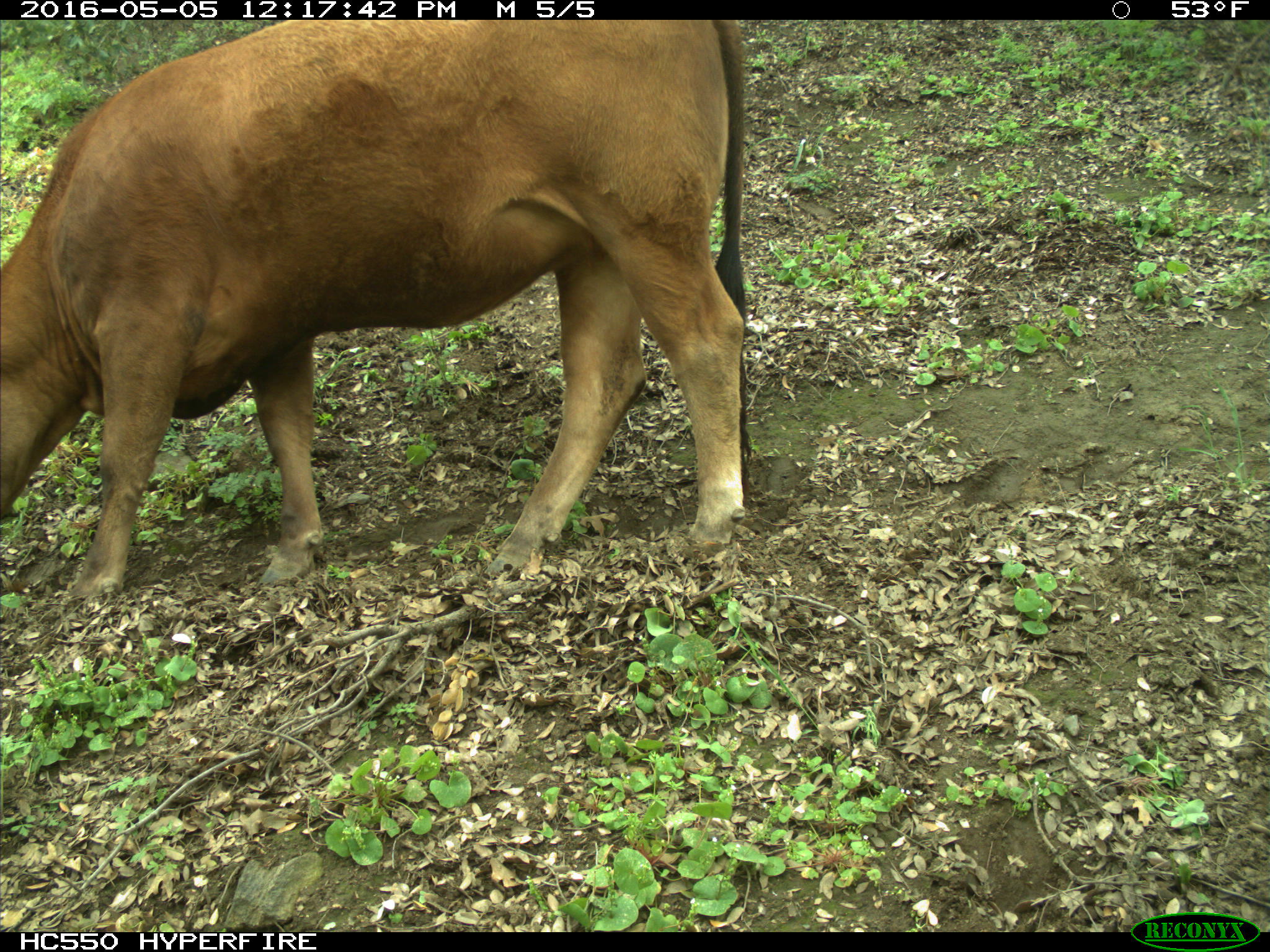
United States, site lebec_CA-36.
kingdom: Animalia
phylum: Chordata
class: Mammalia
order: Artiodactyla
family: Bovidae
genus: Bos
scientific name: Bos taurus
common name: domestic cow